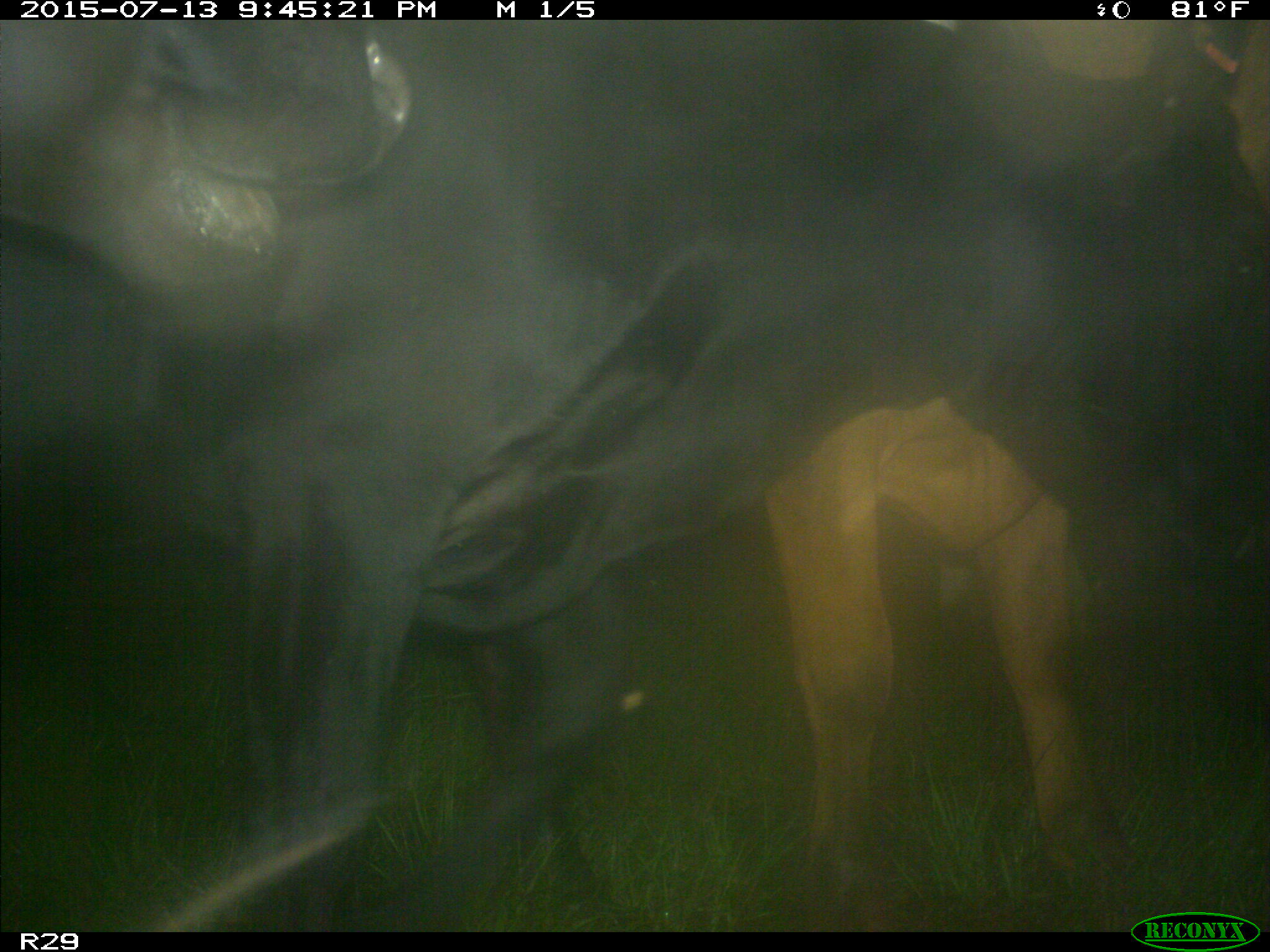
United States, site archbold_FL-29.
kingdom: Animalia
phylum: Chordata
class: Mammalia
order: Artiodactyla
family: Bovidae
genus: Bos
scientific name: Bos taurus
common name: domestic cow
Bos taurus (domestic cow).